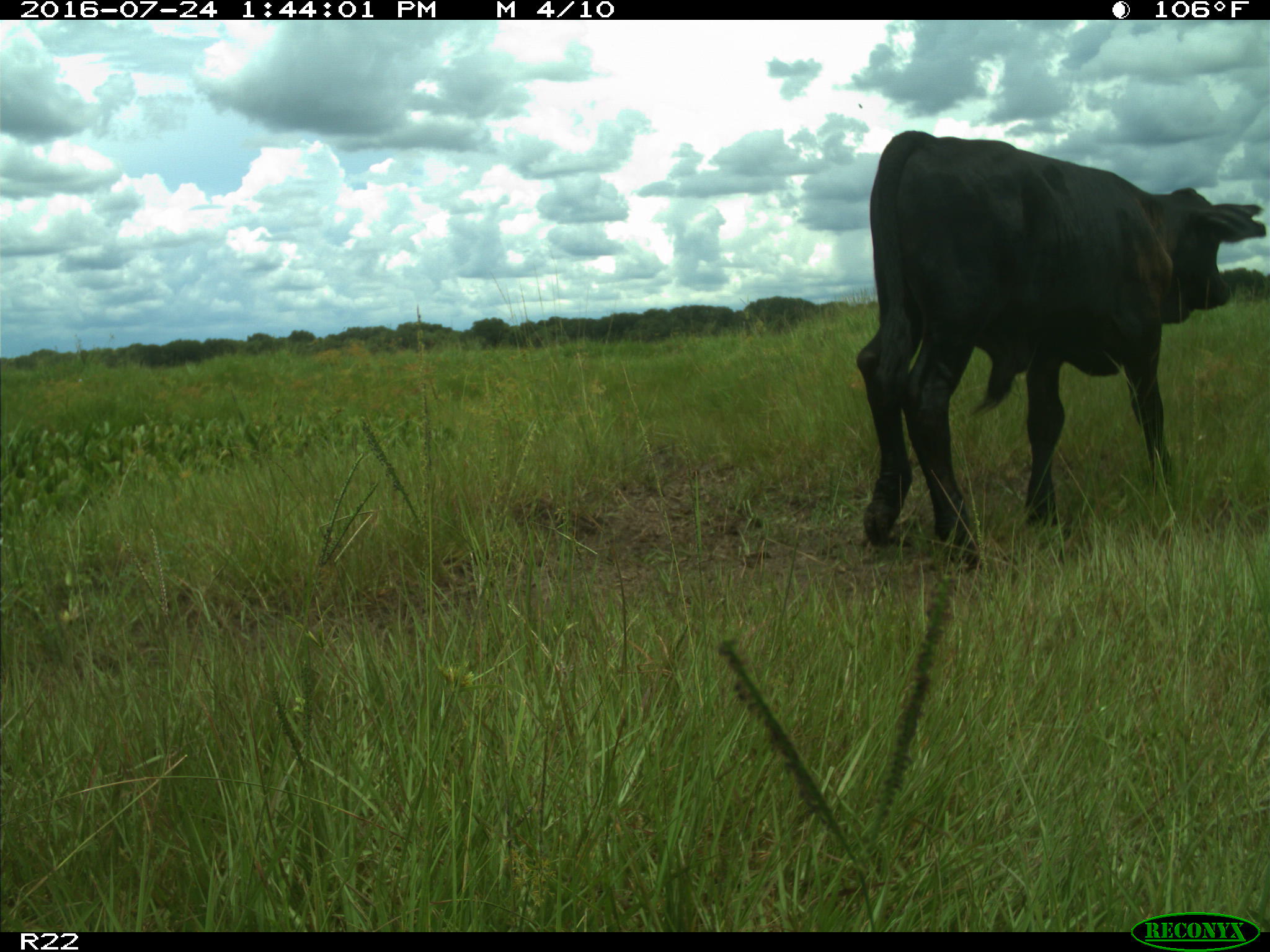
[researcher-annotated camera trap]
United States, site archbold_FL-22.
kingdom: Animalia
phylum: Chordata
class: Mammalia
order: Artiodactyla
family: Bovidae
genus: Bos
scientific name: Bos taurus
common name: domestic cow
Bos taurus (domestic cow).